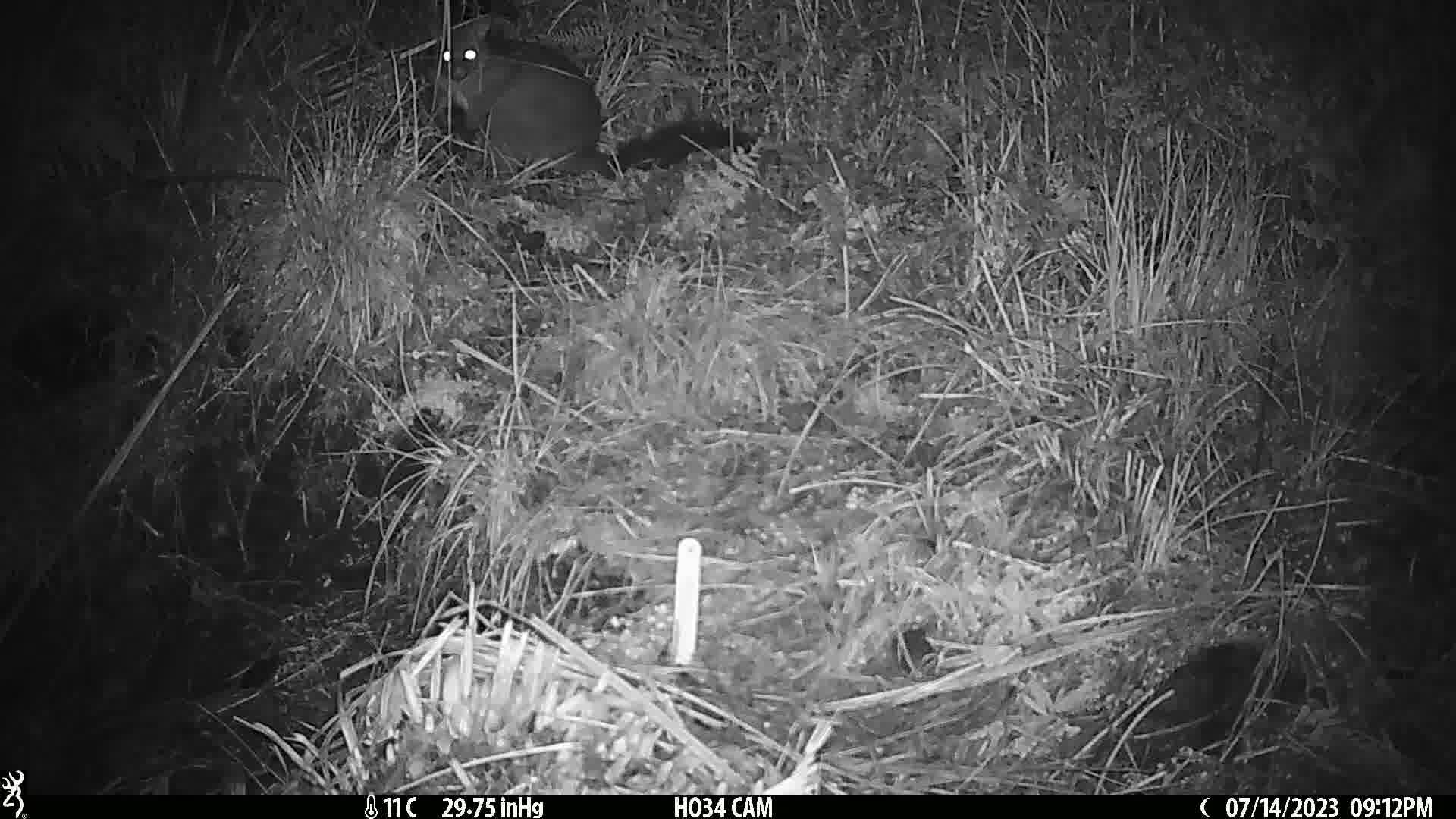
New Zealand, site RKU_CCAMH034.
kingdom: Animalia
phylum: Chordata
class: Mammalia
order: Diprotodontia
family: Phalangeridae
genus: Trichosurus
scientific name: Trichosurus vulpecula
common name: common brushtail possum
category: possum